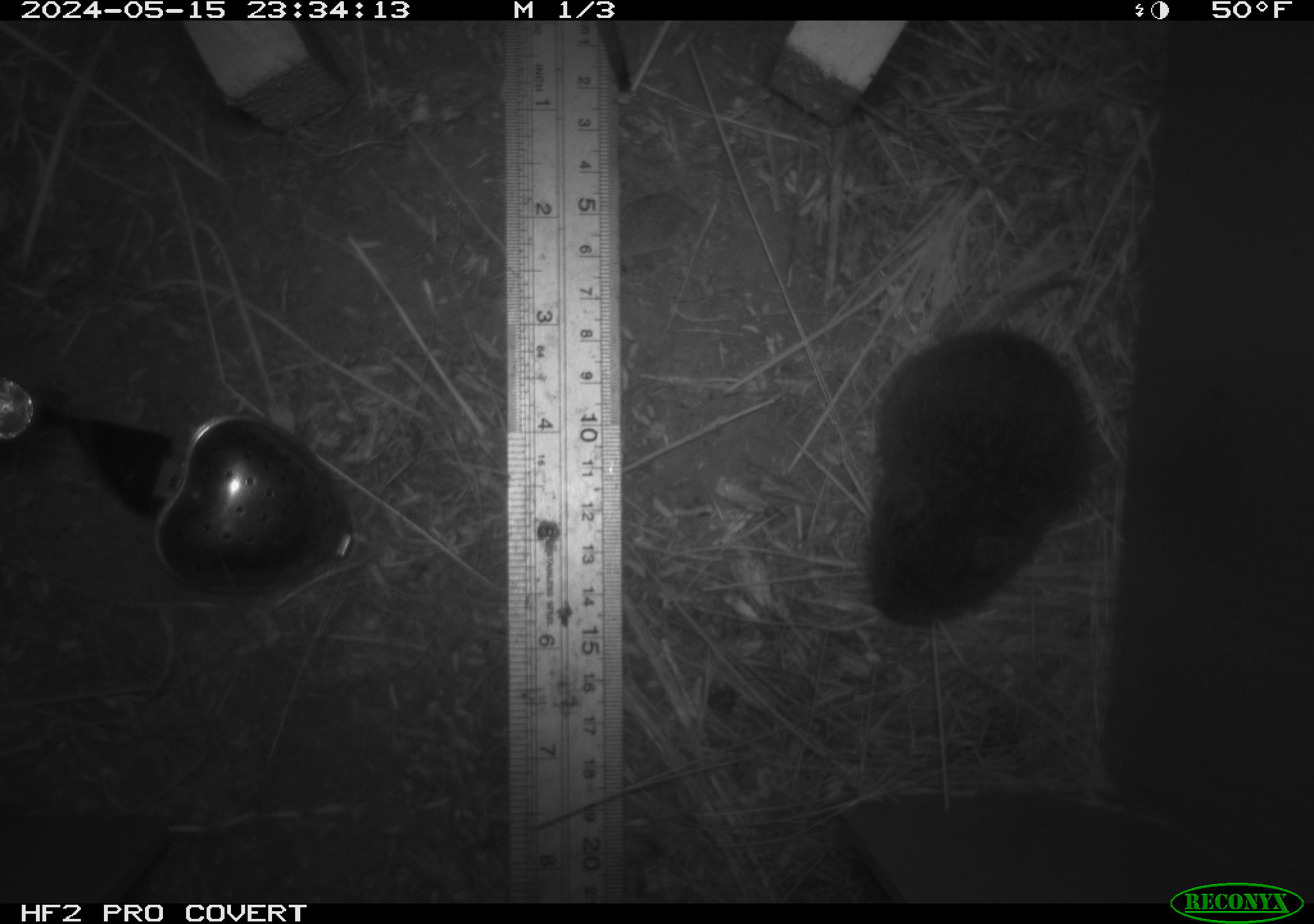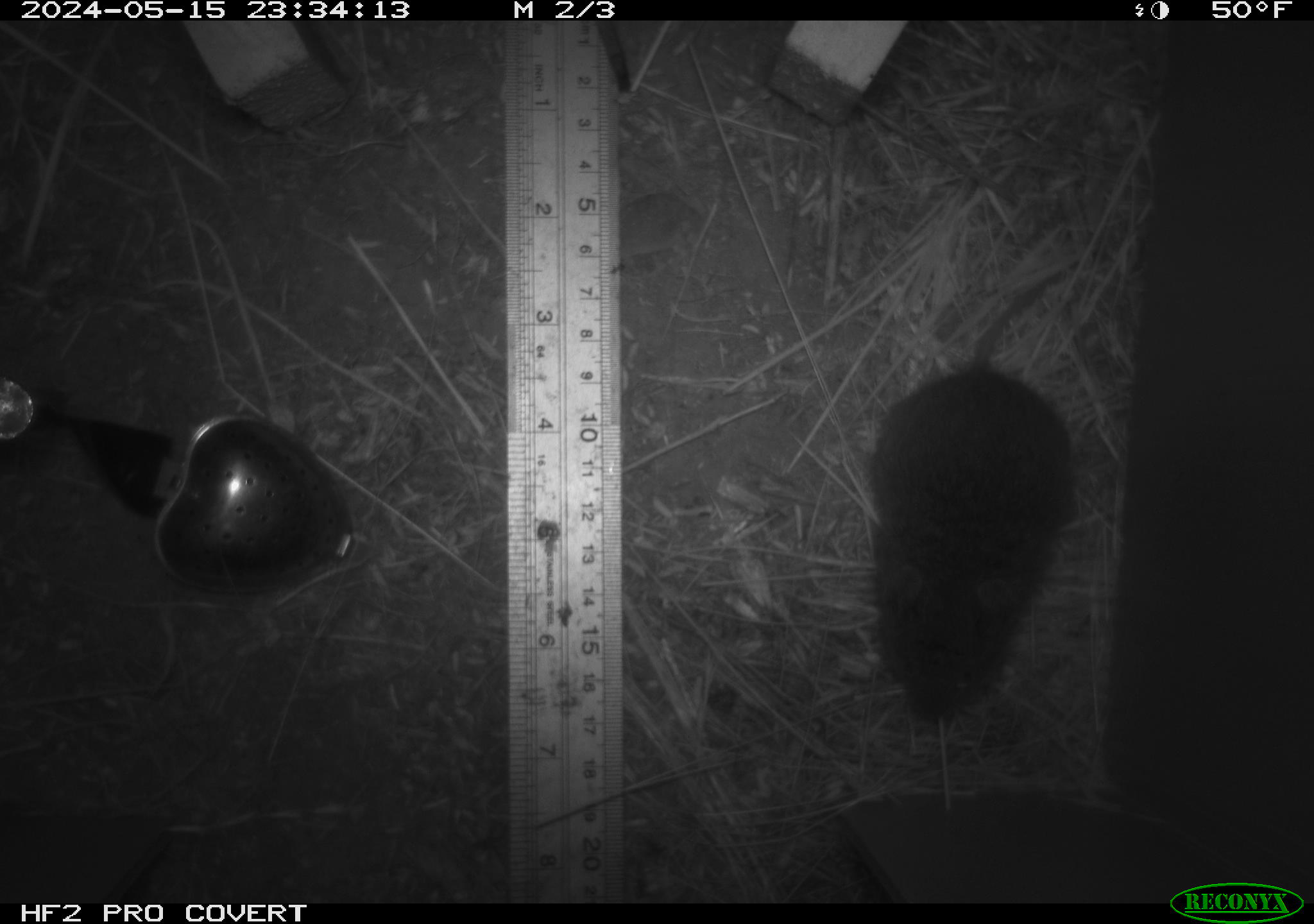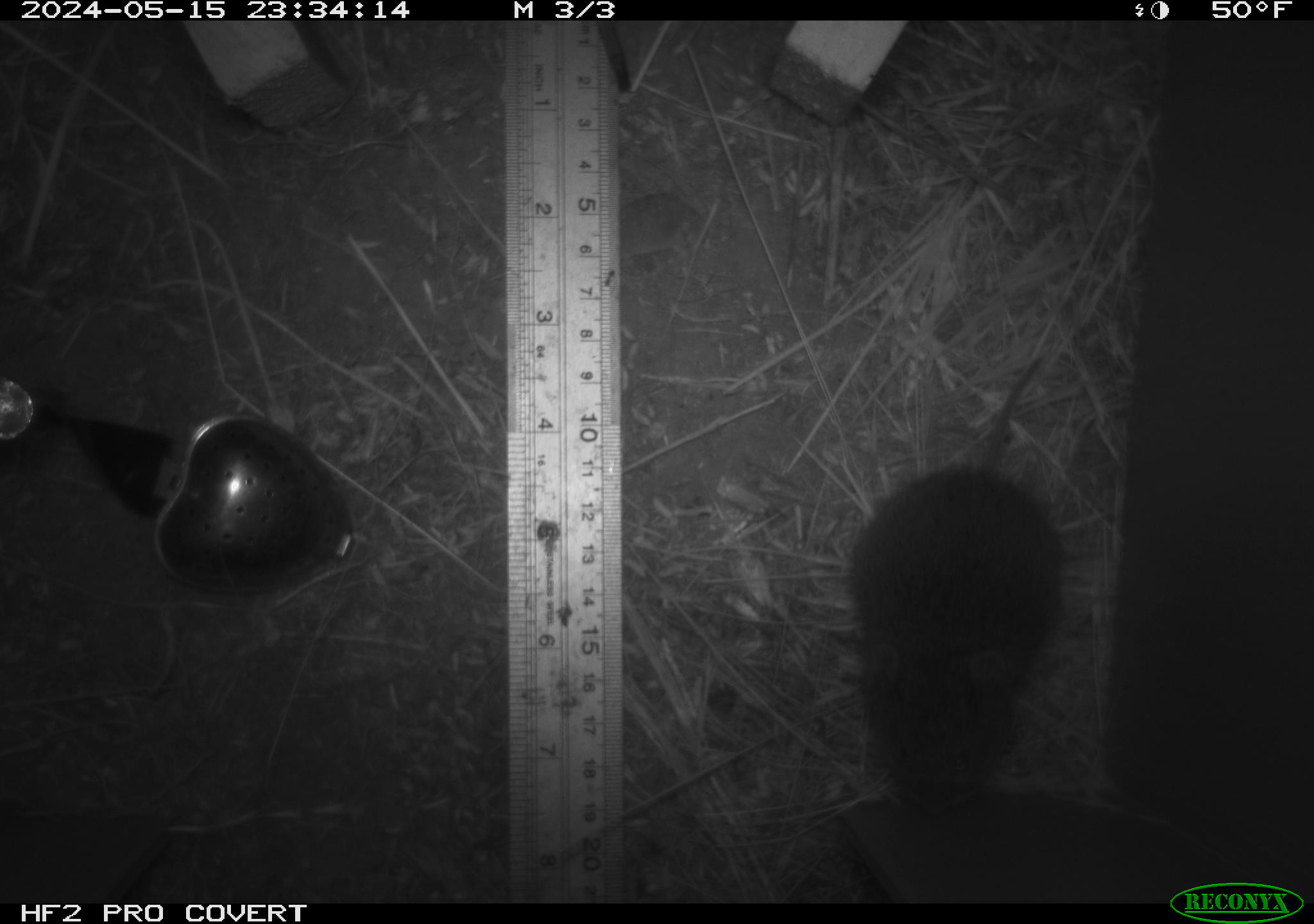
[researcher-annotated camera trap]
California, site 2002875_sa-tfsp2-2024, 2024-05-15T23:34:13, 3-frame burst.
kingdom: Animalia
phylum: Chordata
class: Mammalia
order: Rodentia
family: Cricetidae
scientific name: Arvicolinae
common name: voles, lemmings, and muskrats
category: arvicolinae subfamily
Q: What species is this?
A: Arvicolinae subfamily (voles, lemmings, and muskrats) (Arvicolinae).